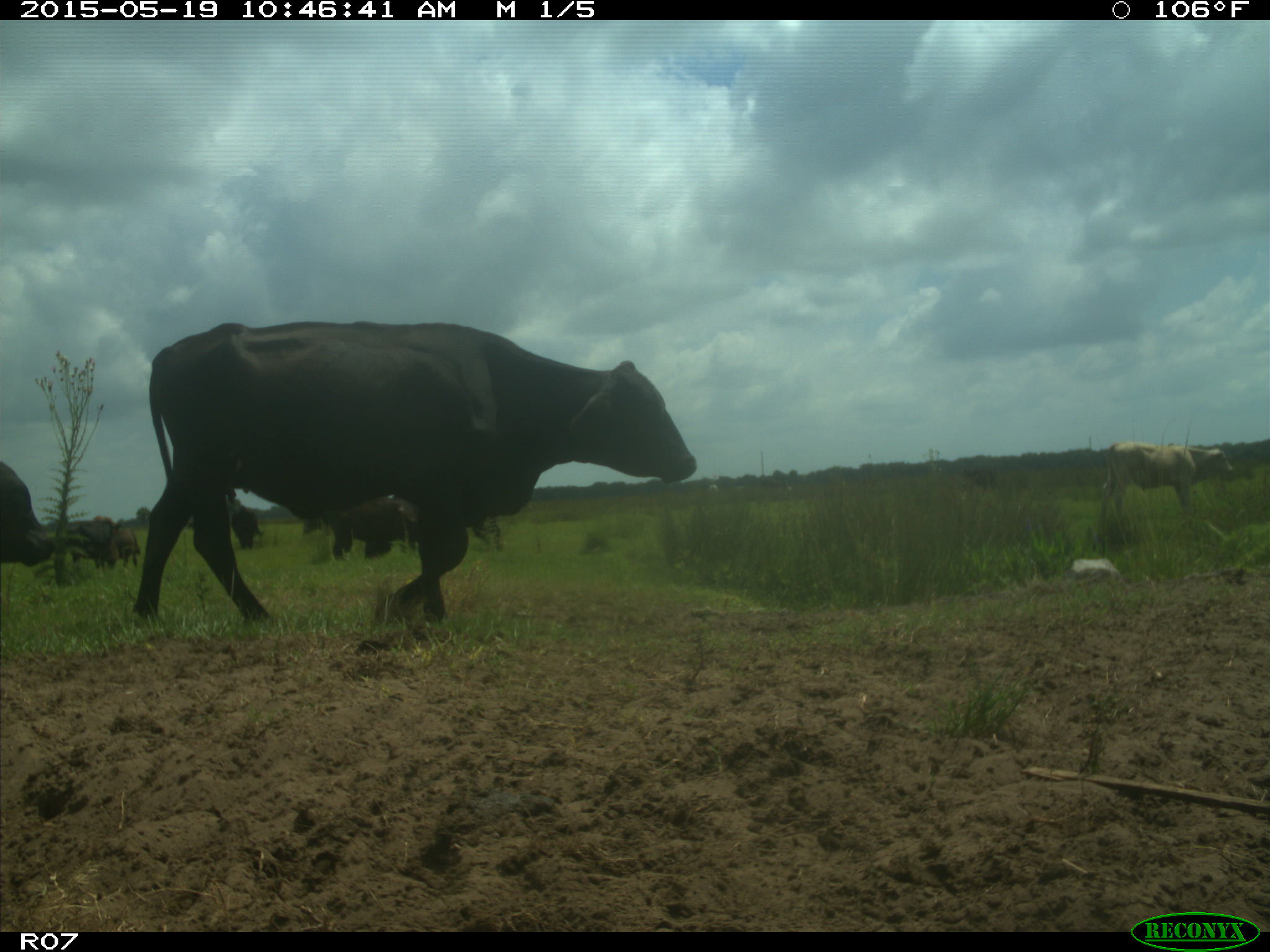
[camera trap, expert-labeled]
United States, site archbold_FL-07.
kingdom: Animalia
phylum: Chordata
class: Mammalia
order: Artiodactyla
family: Bovidae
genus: Bos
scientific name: Bos taurus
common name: domestic cow